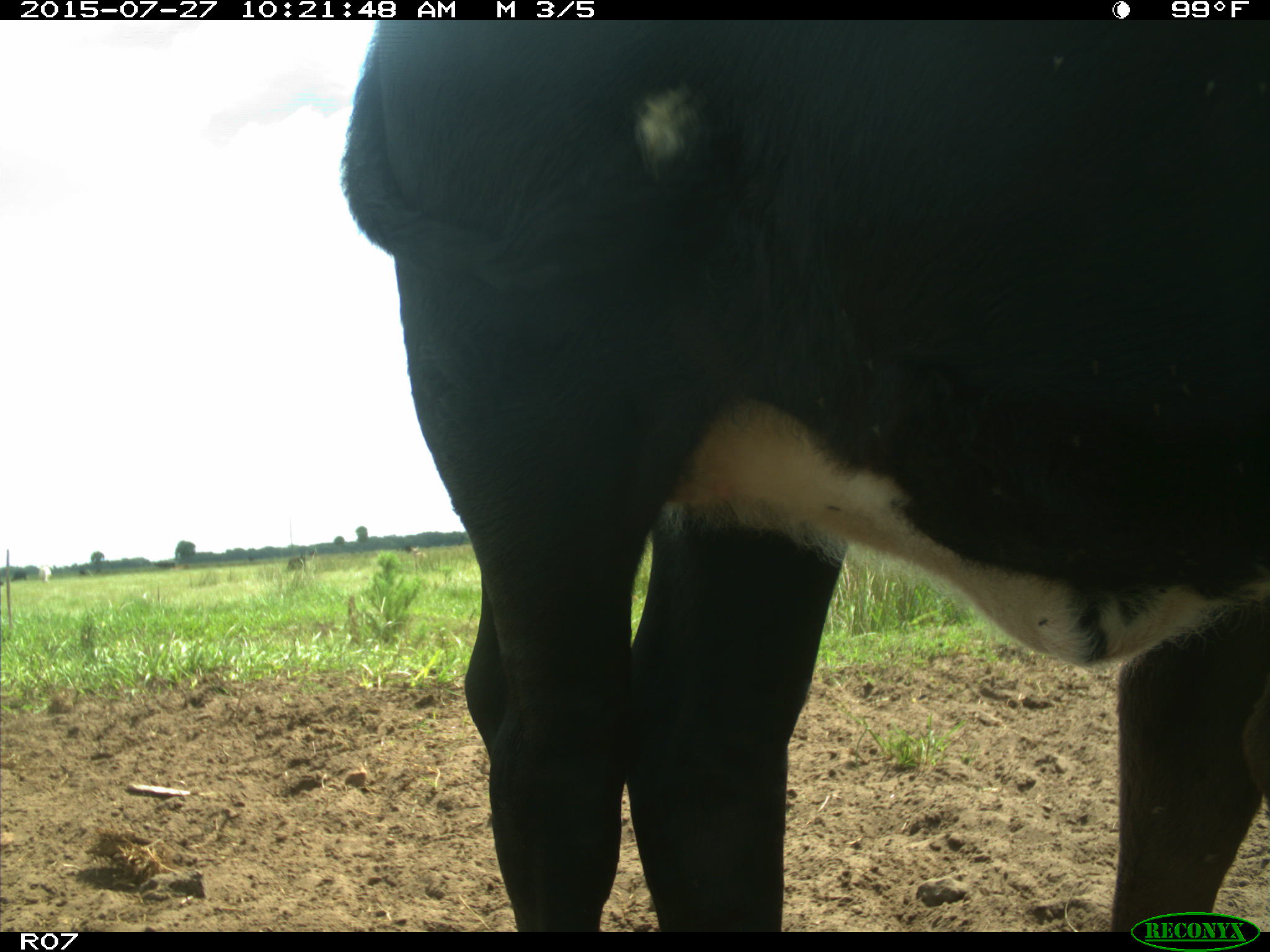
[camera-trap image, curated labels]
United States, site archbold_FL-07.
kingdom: Animalia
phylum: Chordata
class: Mammalia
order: Artiodactyla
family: Bovidae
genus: Bos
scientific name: Bos taurus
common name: domestic cow